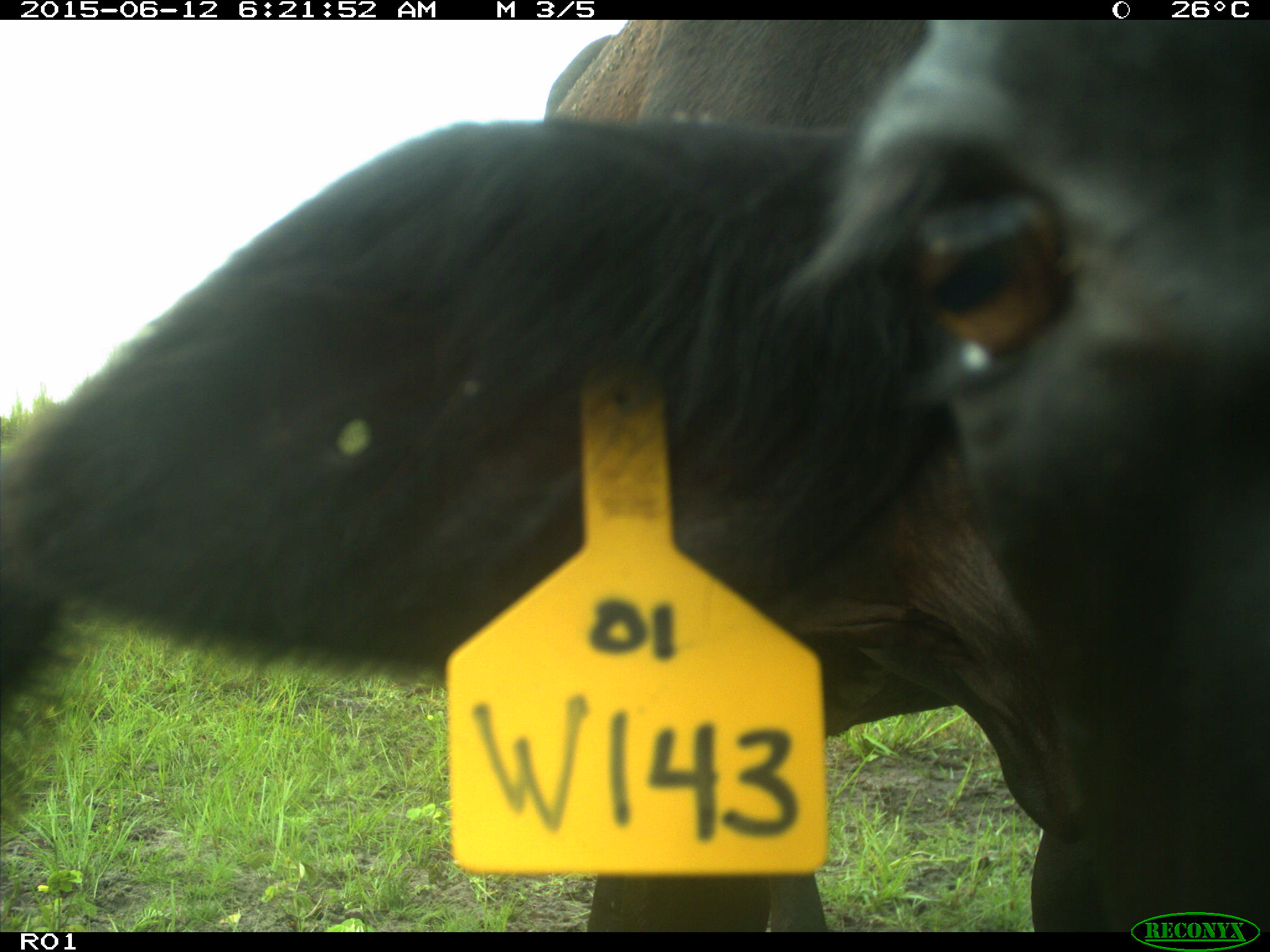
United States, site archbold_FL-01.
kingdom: Animalia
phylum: Chordata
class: Mammalia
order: Artiodactyla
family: Bovidae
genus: Bos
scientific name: Bos taurus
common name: domestic cow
Bos taurus (domestic cow).